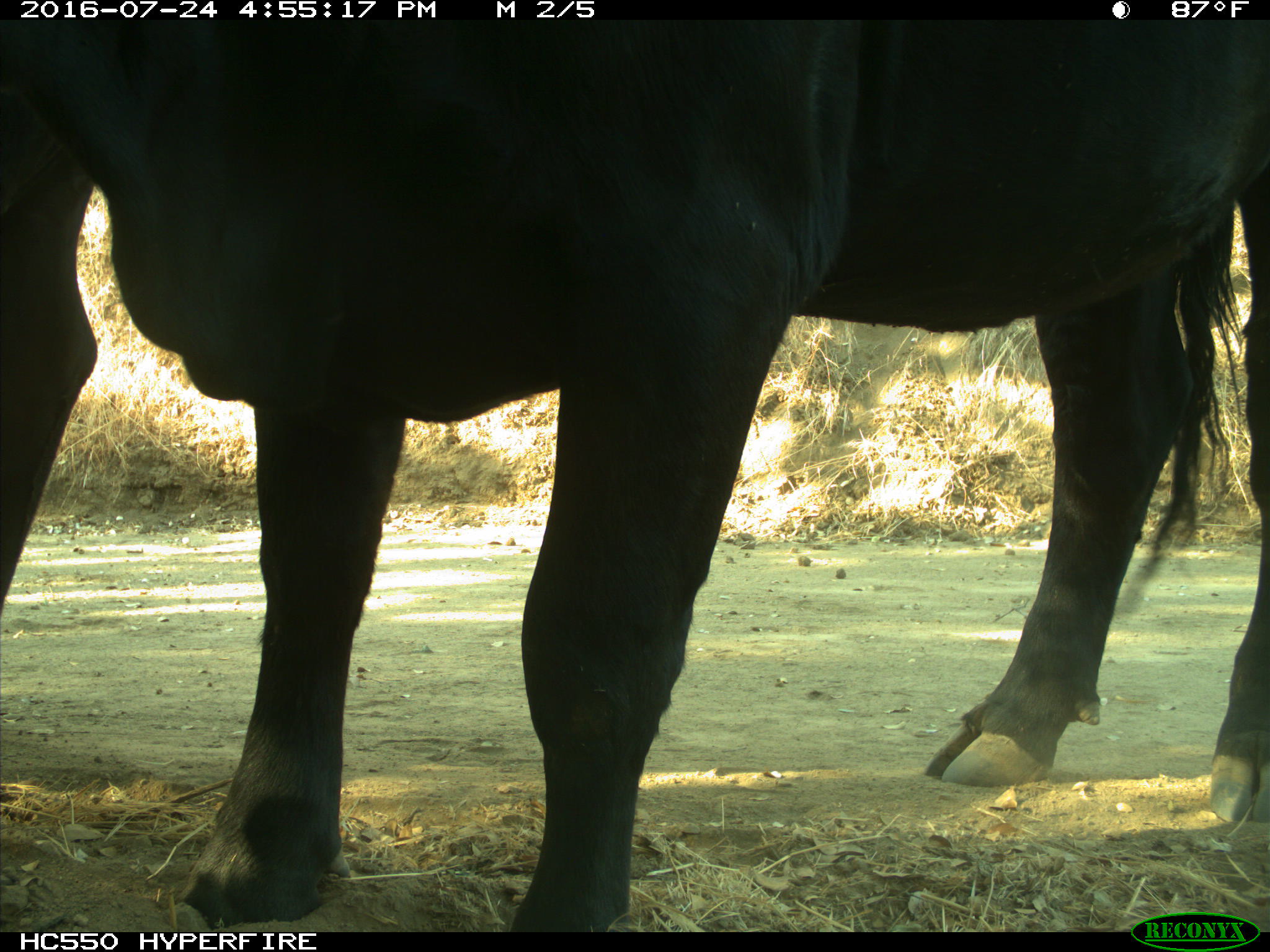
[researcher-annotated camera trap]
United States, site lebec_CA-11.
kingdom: Animalia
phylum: Chordata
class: Mammalia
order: Artiodactyla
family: Bovidae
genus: Bos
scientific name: Bos taurus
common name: domestic cow